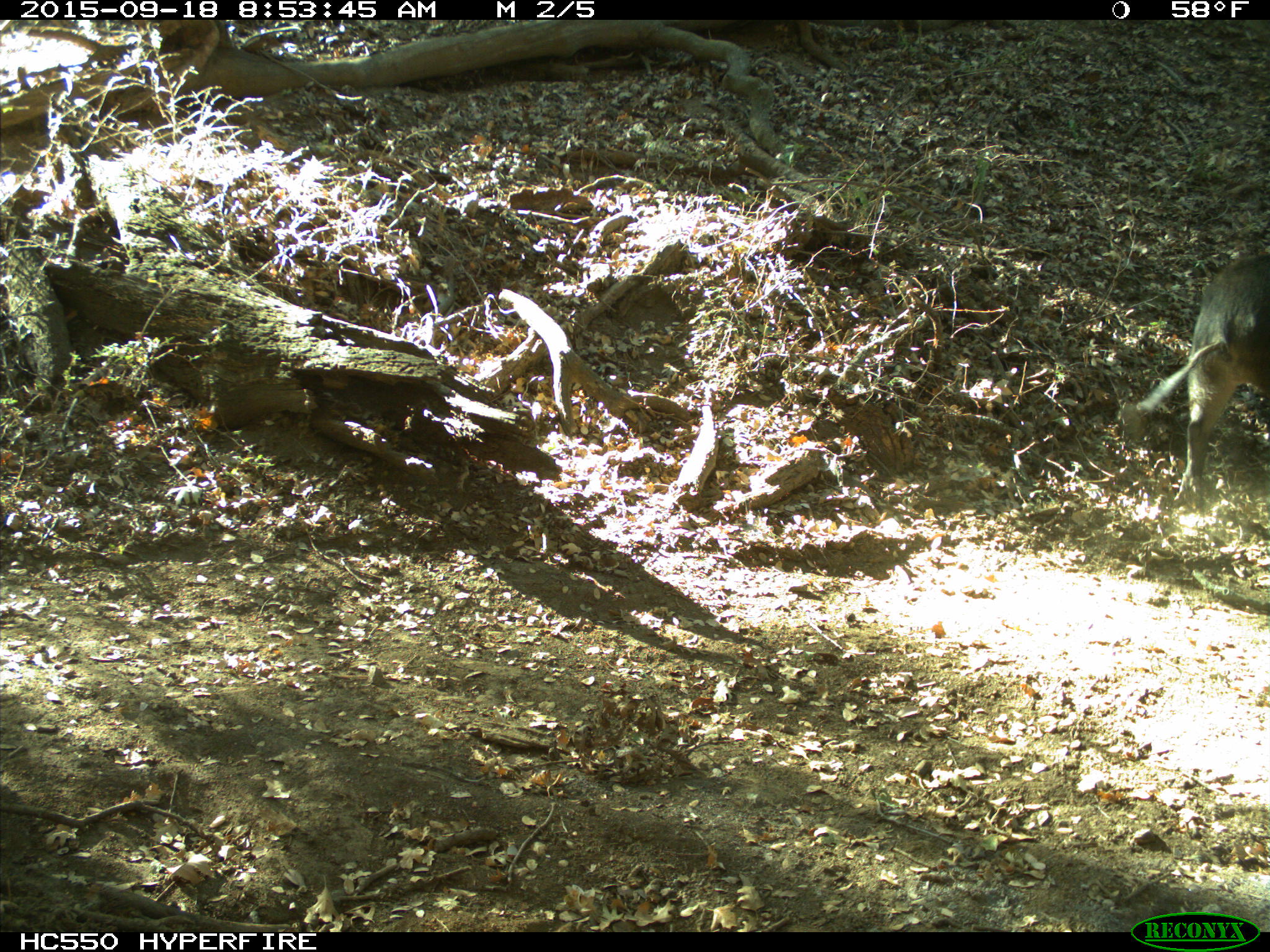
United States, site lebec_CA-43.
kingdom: Animalia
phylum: Chordata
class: Mammalia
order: Artiodactyla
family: Suidae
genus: Sus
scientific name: Sus scrofa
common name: wild boar